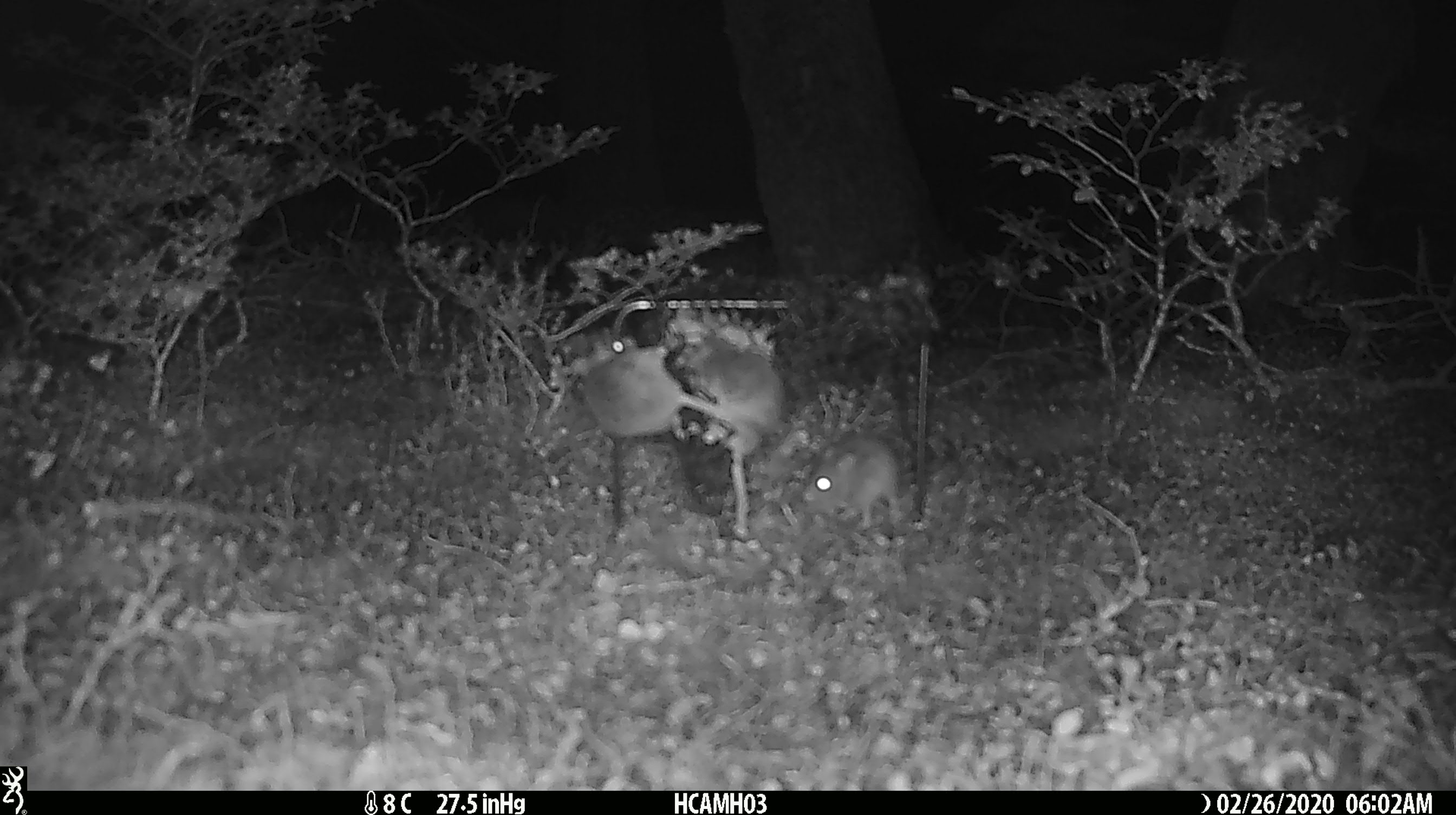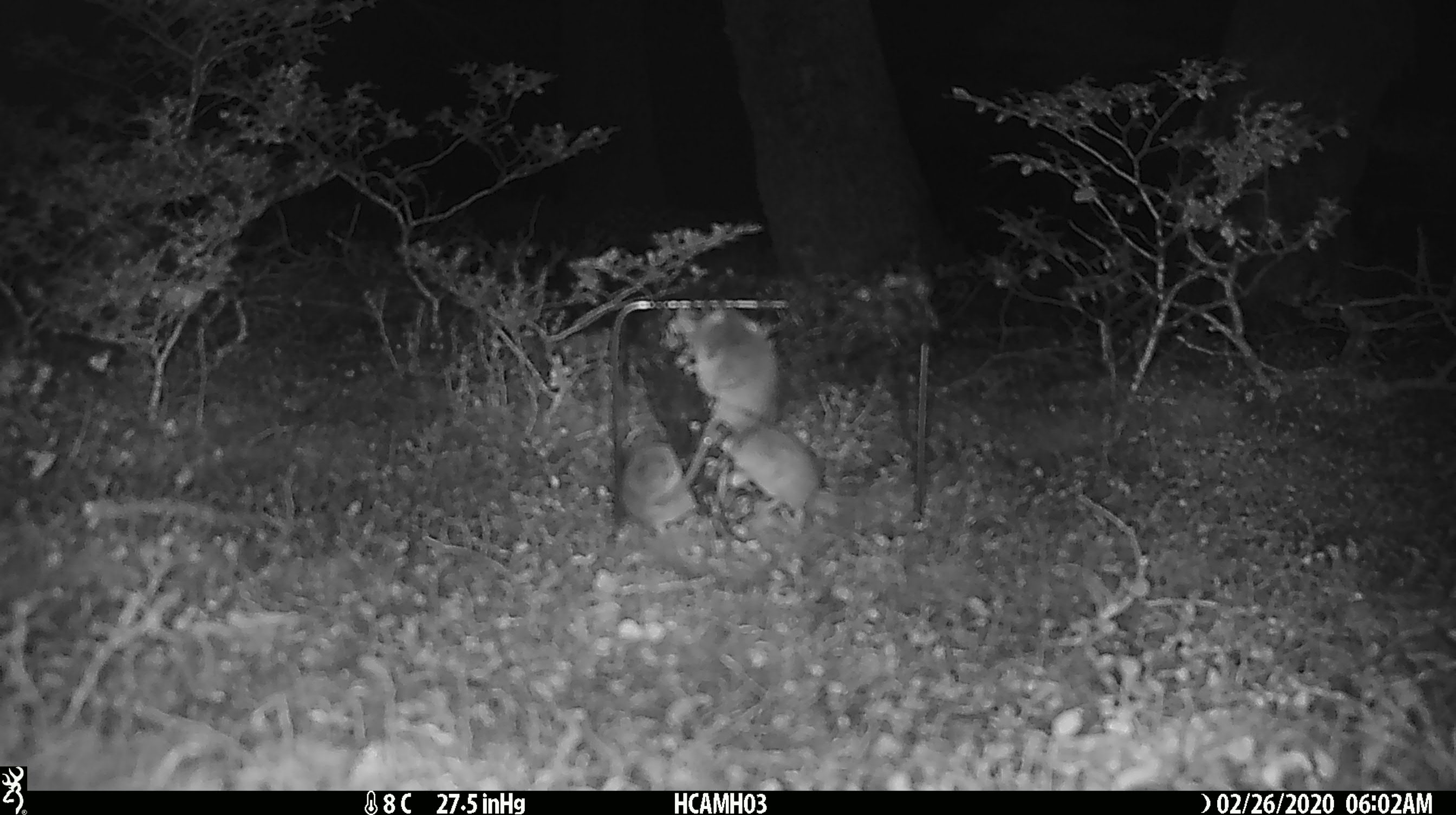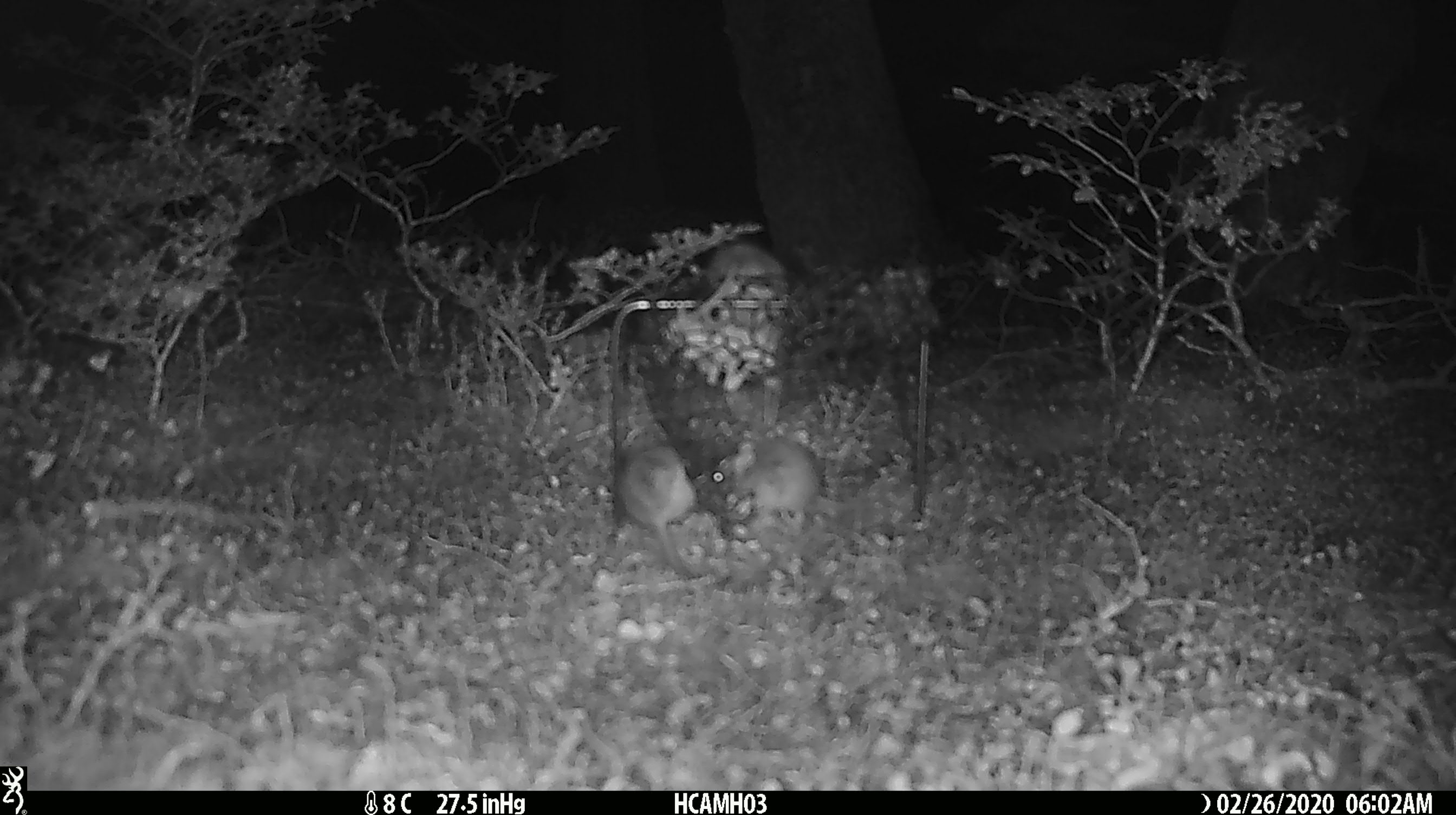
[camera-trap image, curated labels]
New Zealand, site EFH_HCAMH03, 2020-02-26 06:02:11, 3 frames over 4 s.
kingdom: Animalia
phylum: Chordata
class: Mammalia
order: Rodentia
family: Muridae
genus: Mus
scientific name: Mus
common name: mouse